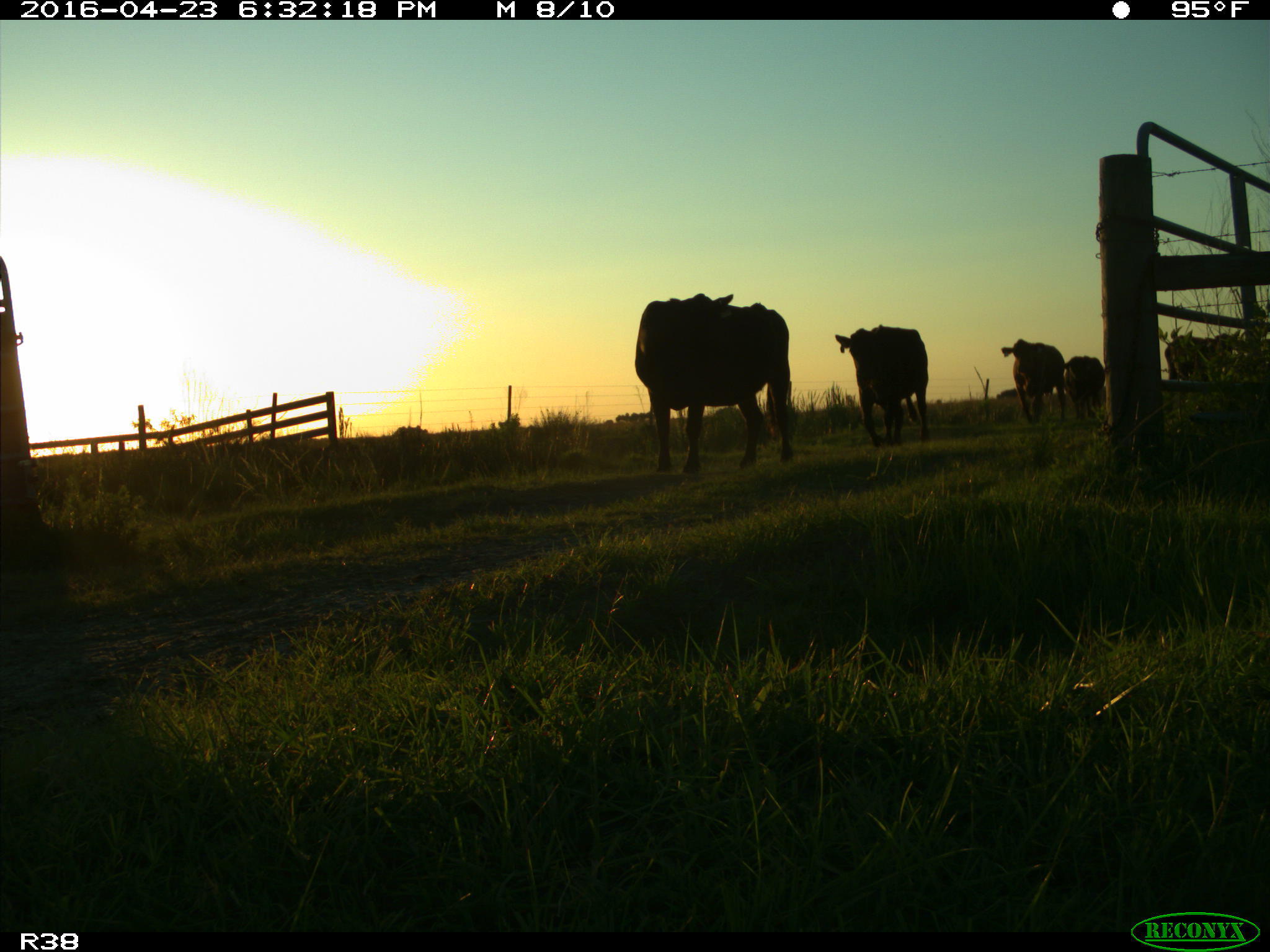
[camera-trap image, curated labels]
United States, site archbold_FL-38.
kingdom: Animalia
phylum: Chordata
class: Mammalia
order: Artiodactyla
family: Bovidae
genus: Bos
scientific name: Bos taurus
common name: domestic cow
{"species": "Bos taurus (domestic cow)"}